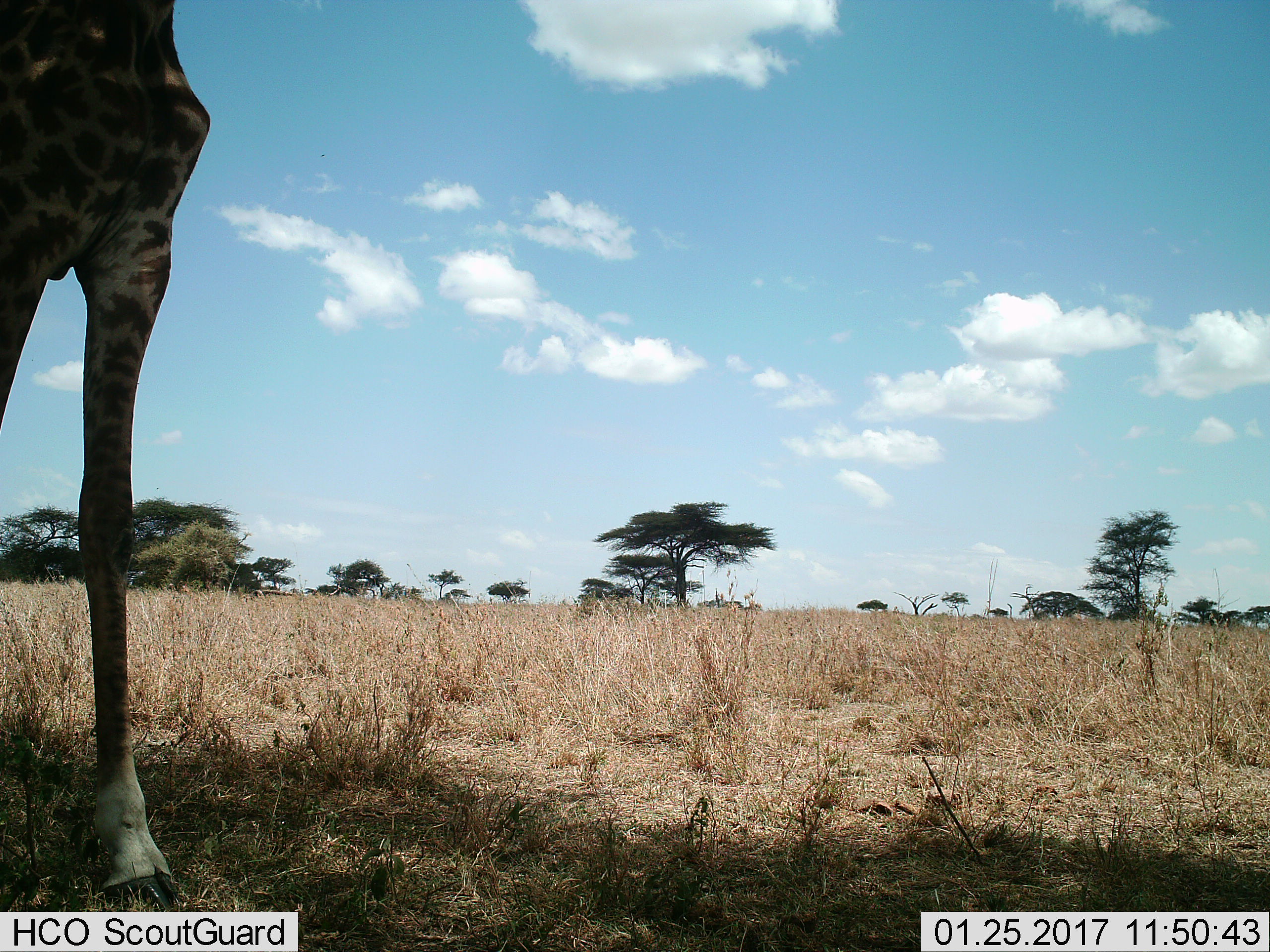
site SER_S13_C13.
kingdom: Animalia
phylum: Chordata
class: Mammalia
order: Artiodactyla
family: Giraffidae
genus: Giraffa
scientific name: Giraffa camelopardalis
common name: giraffe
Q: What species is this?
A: Giraffe (Giraffa camelopardalis).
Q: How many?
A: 1.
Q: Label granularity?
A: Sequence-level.